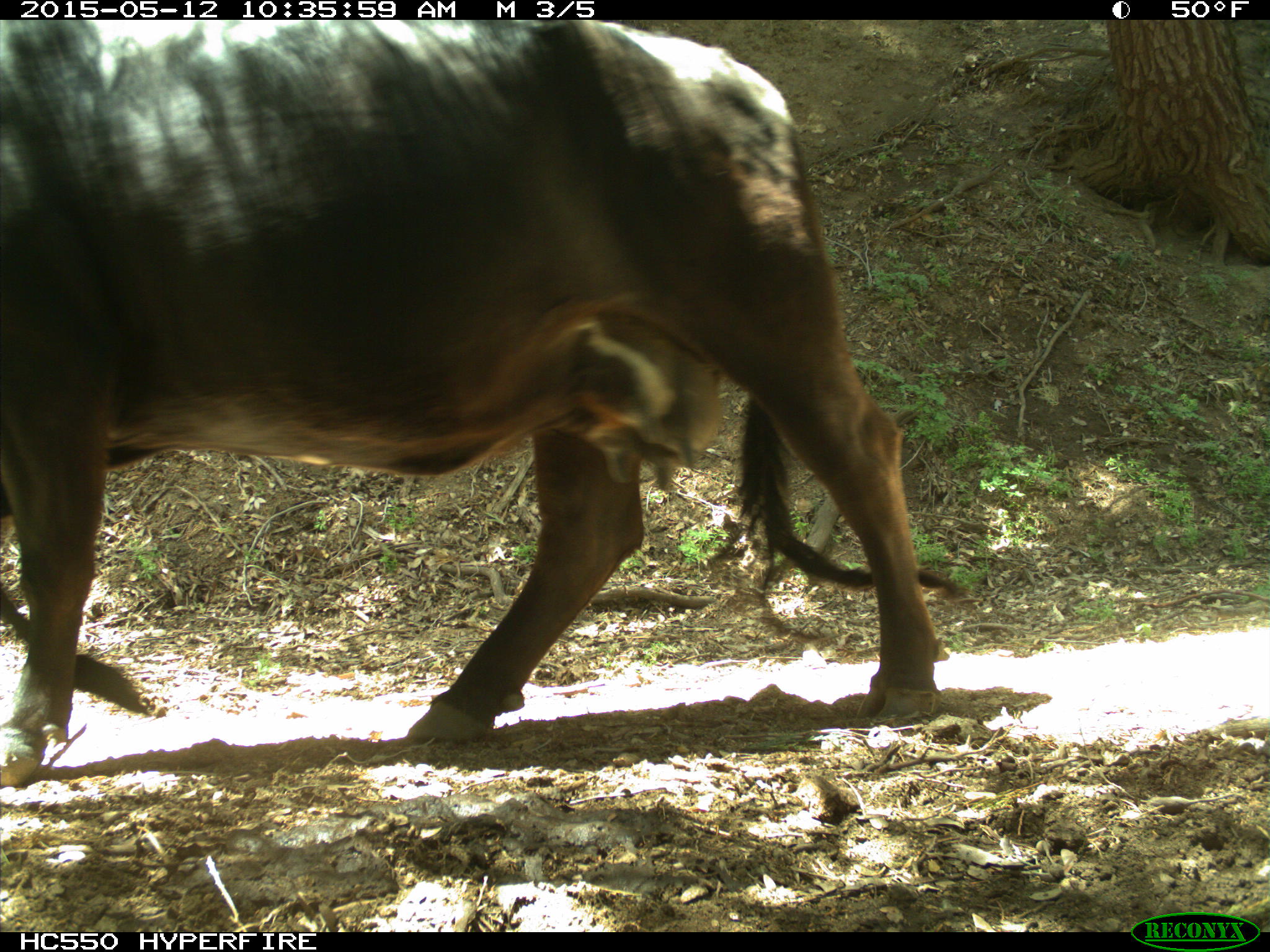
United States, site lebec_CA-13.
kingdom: Animalia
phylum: Chordata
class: Mammalia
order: Artiodactyla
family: Bovidae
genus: Bos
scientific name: Bos taurus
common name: domestic cow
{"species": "Bos taurus (domestic cow)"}